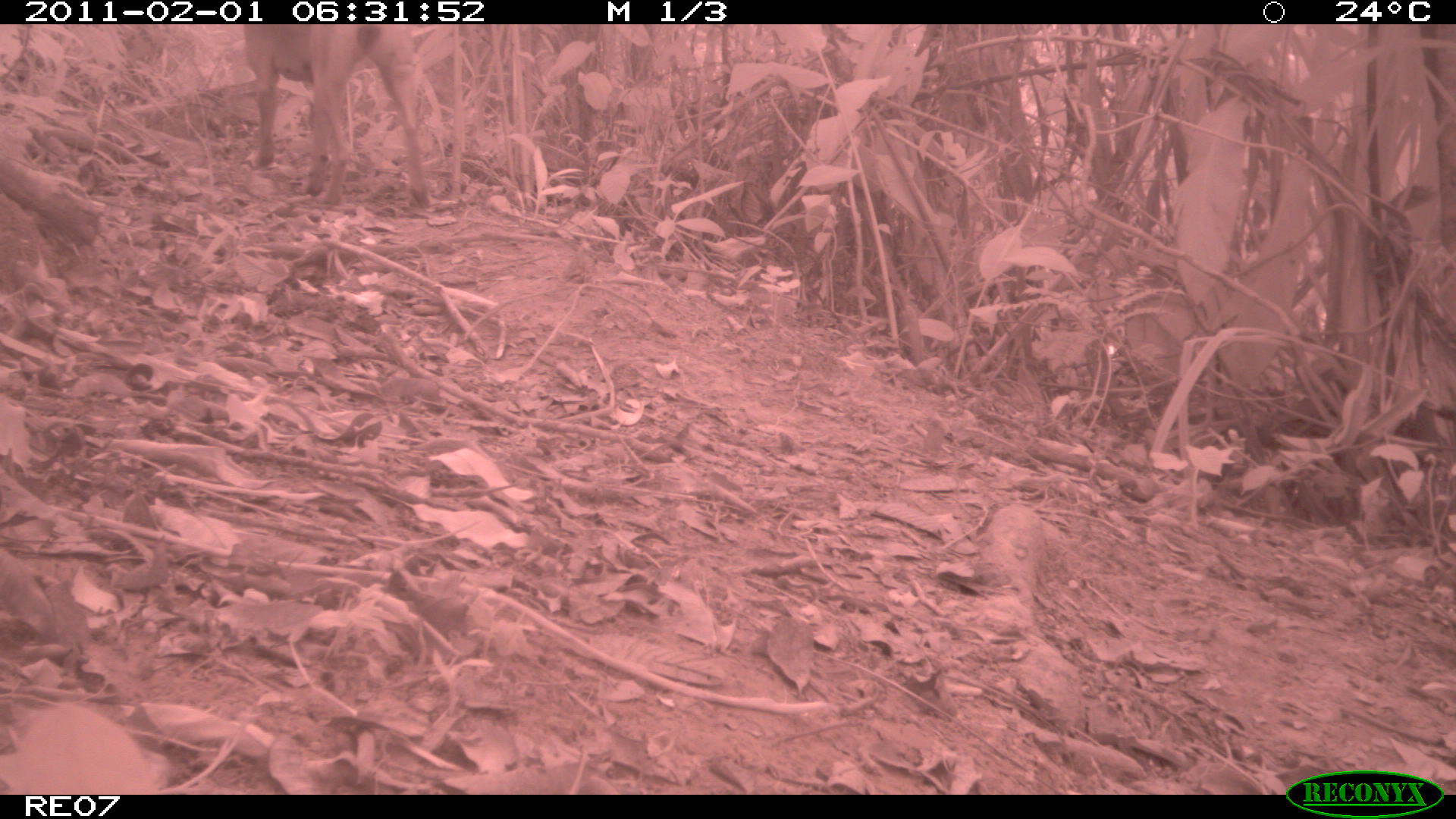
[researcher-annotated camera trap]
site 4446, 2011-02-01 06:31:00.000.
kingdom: Animalia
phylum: Chordata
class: Mammalia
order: Carnivora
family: Canidae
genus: Canis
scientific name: Canis familiaris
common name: domestic dog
Canis familiaris (domestic dog), count 1.